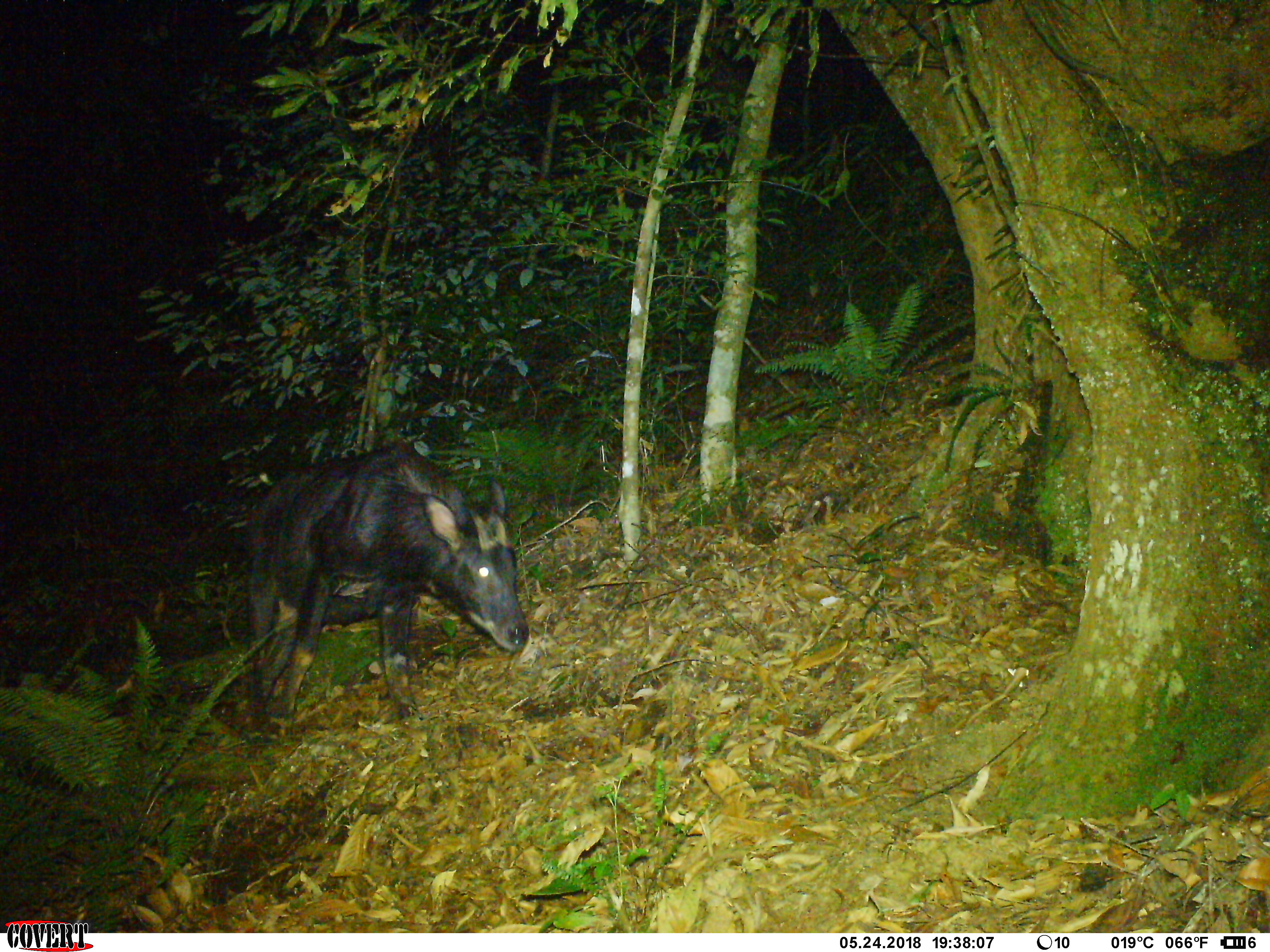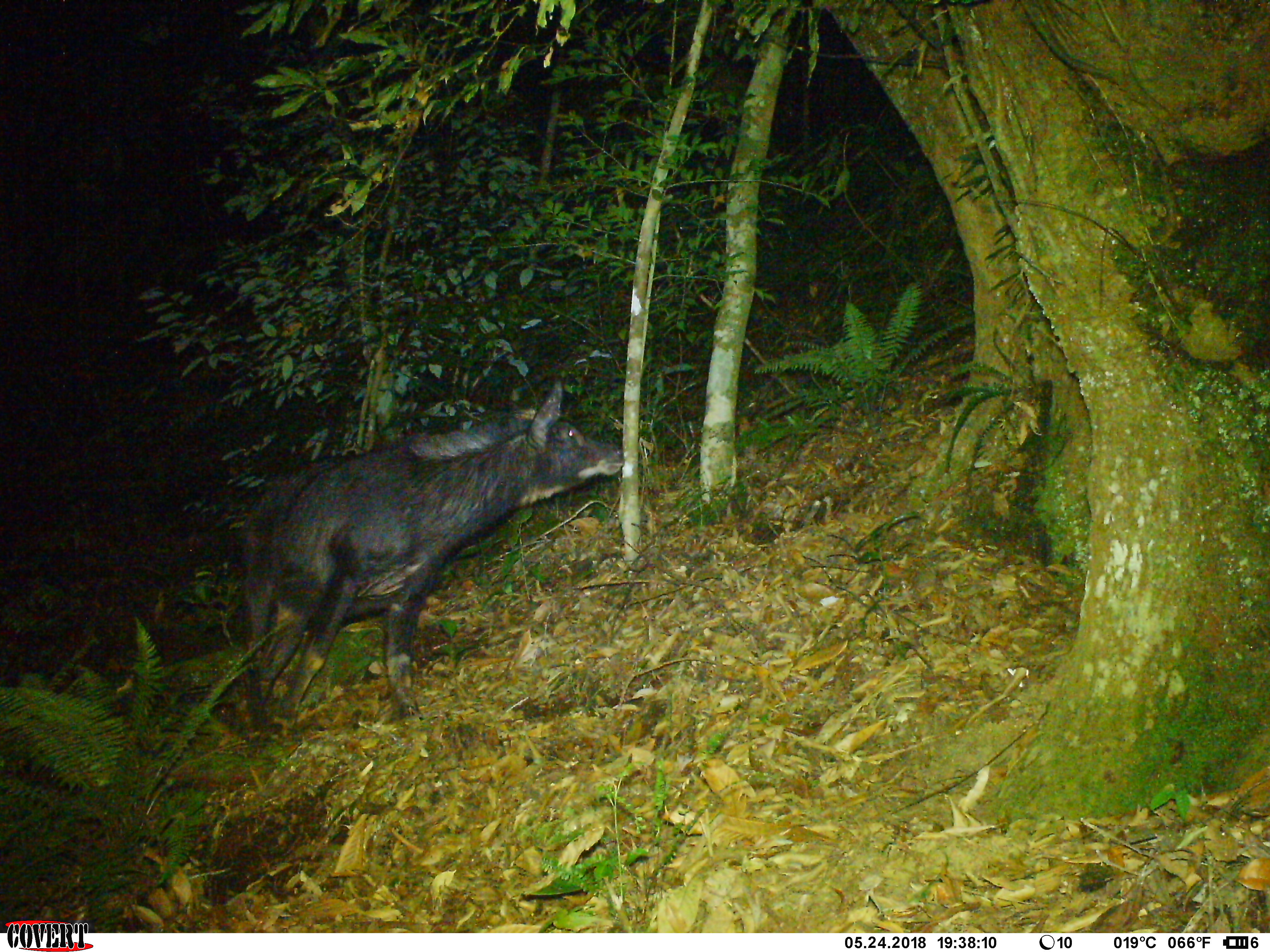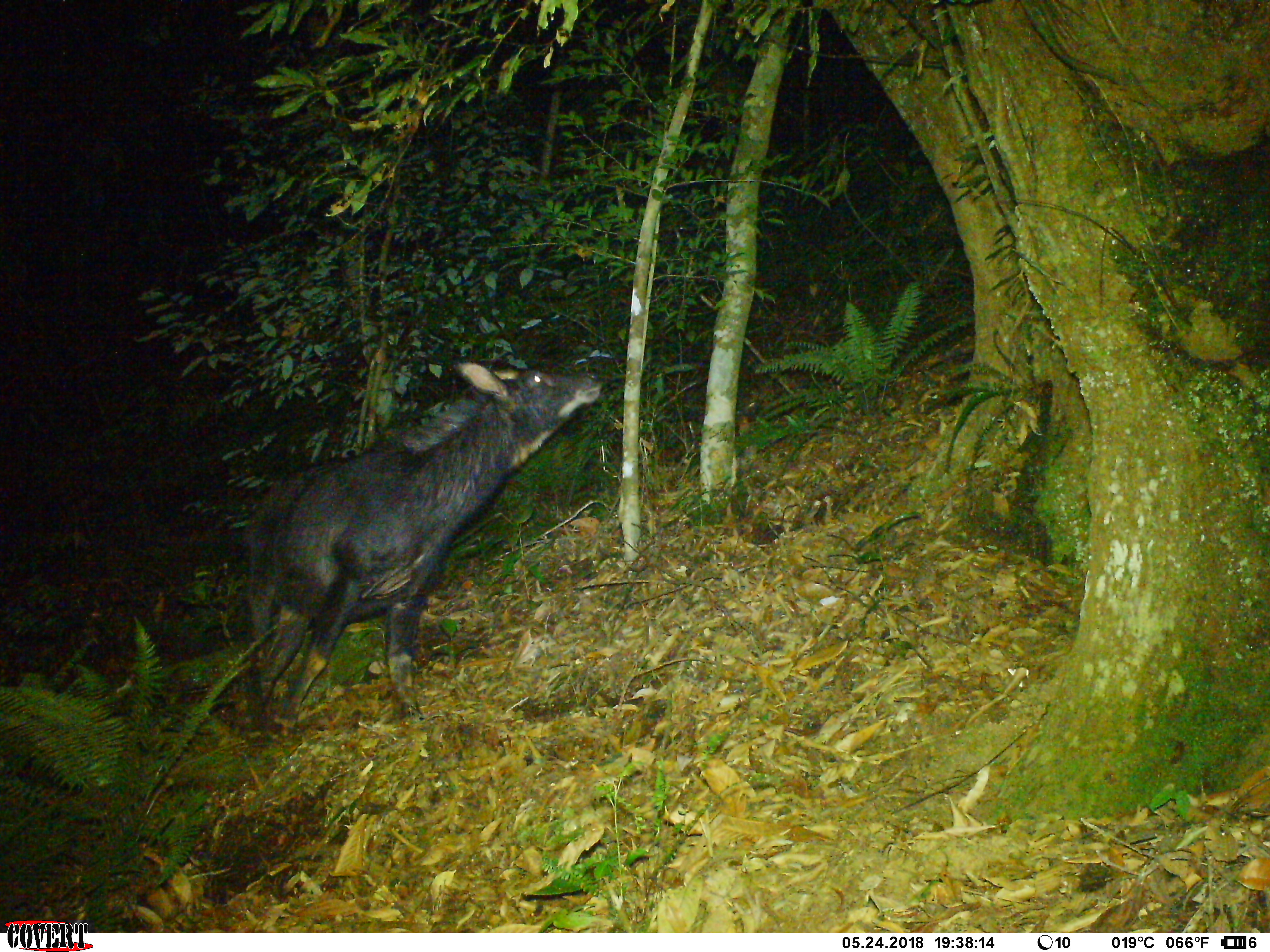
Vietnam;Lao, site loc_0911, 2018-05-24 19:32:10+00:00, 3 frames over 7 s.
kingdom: Animalia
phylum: Chordata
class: Mammalia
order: Artiodactyla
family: Bovidae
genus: Capricornis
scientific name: Capricornis sumatraensis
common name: chinese serow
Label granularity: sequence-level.